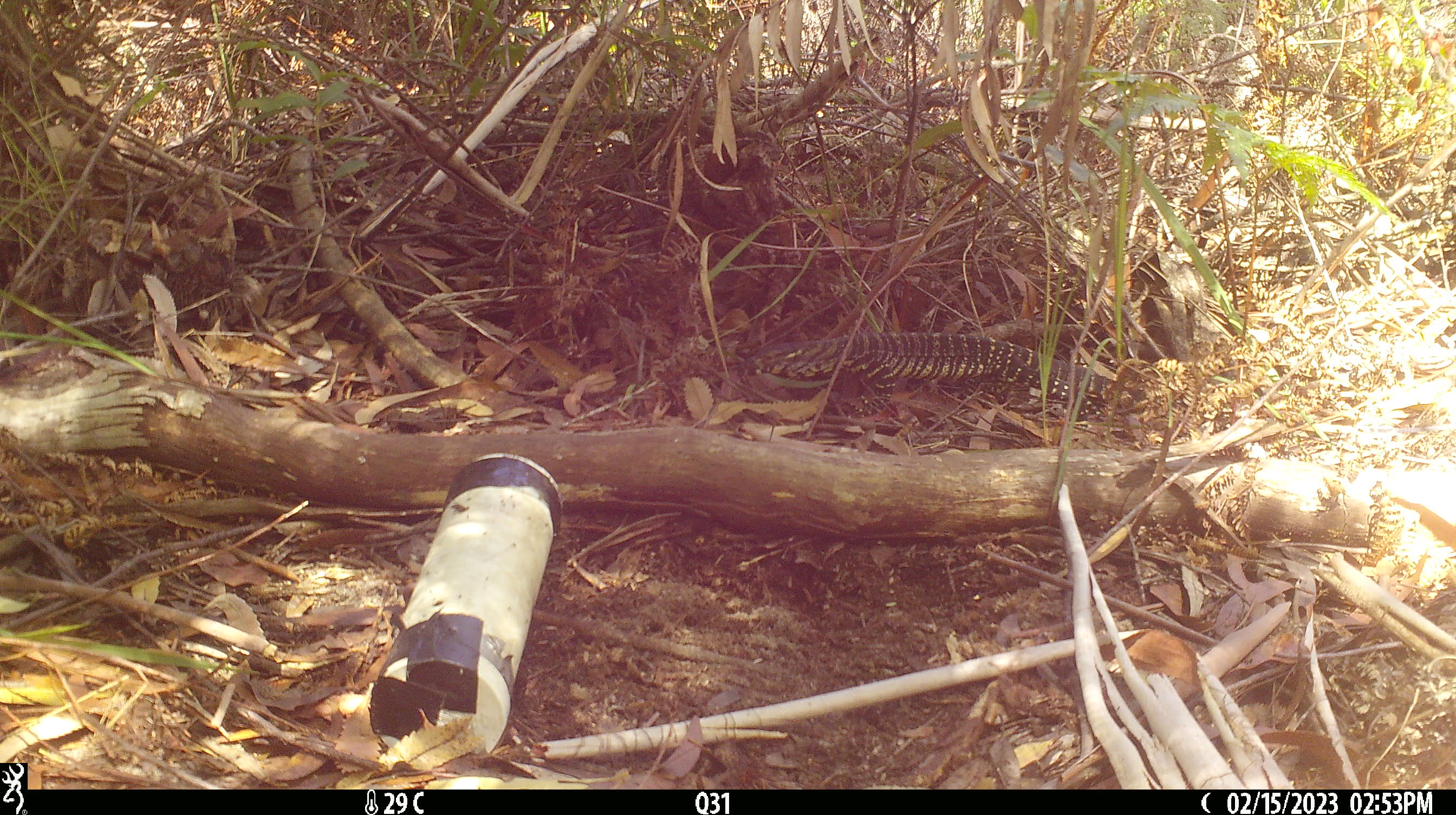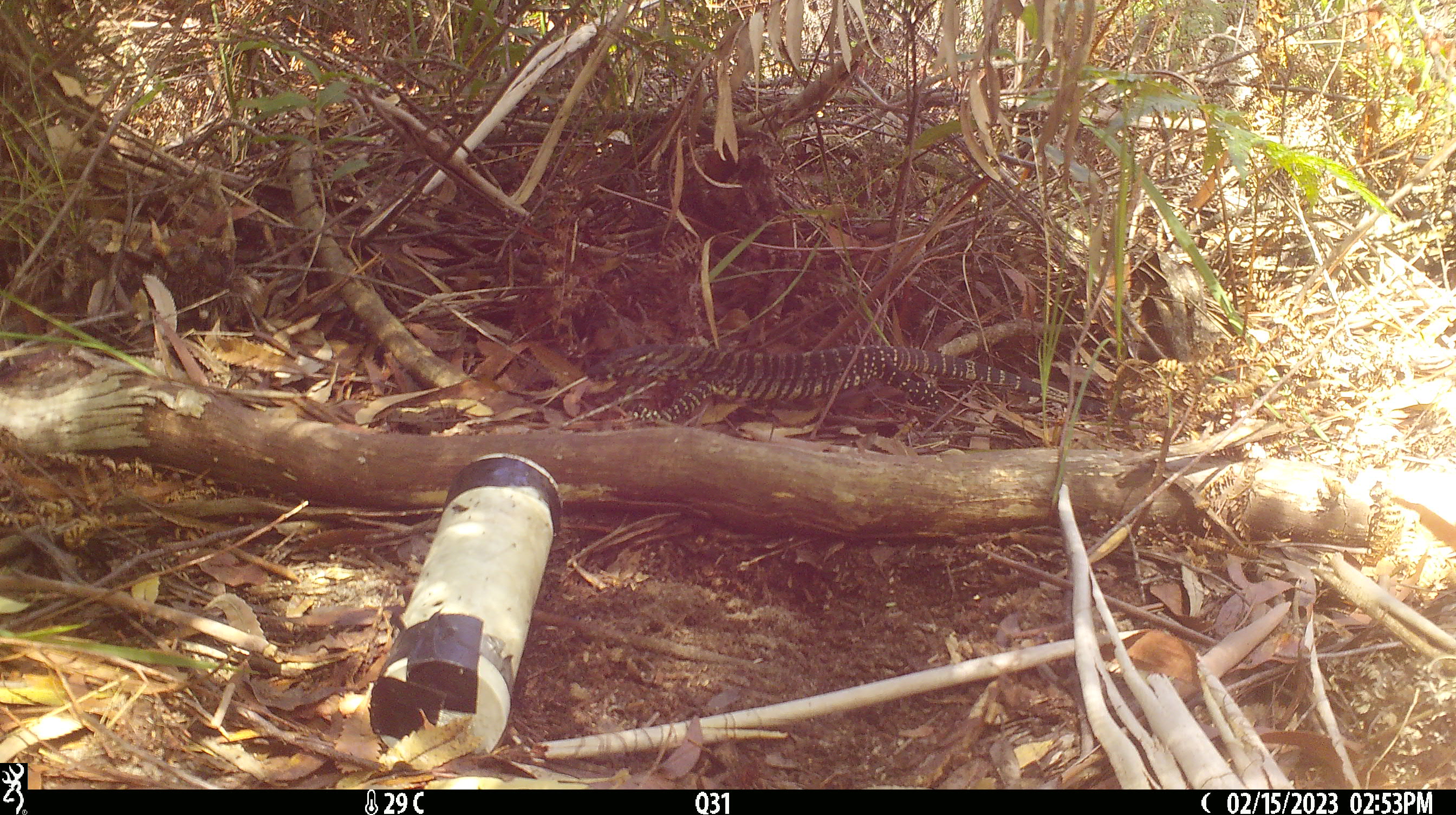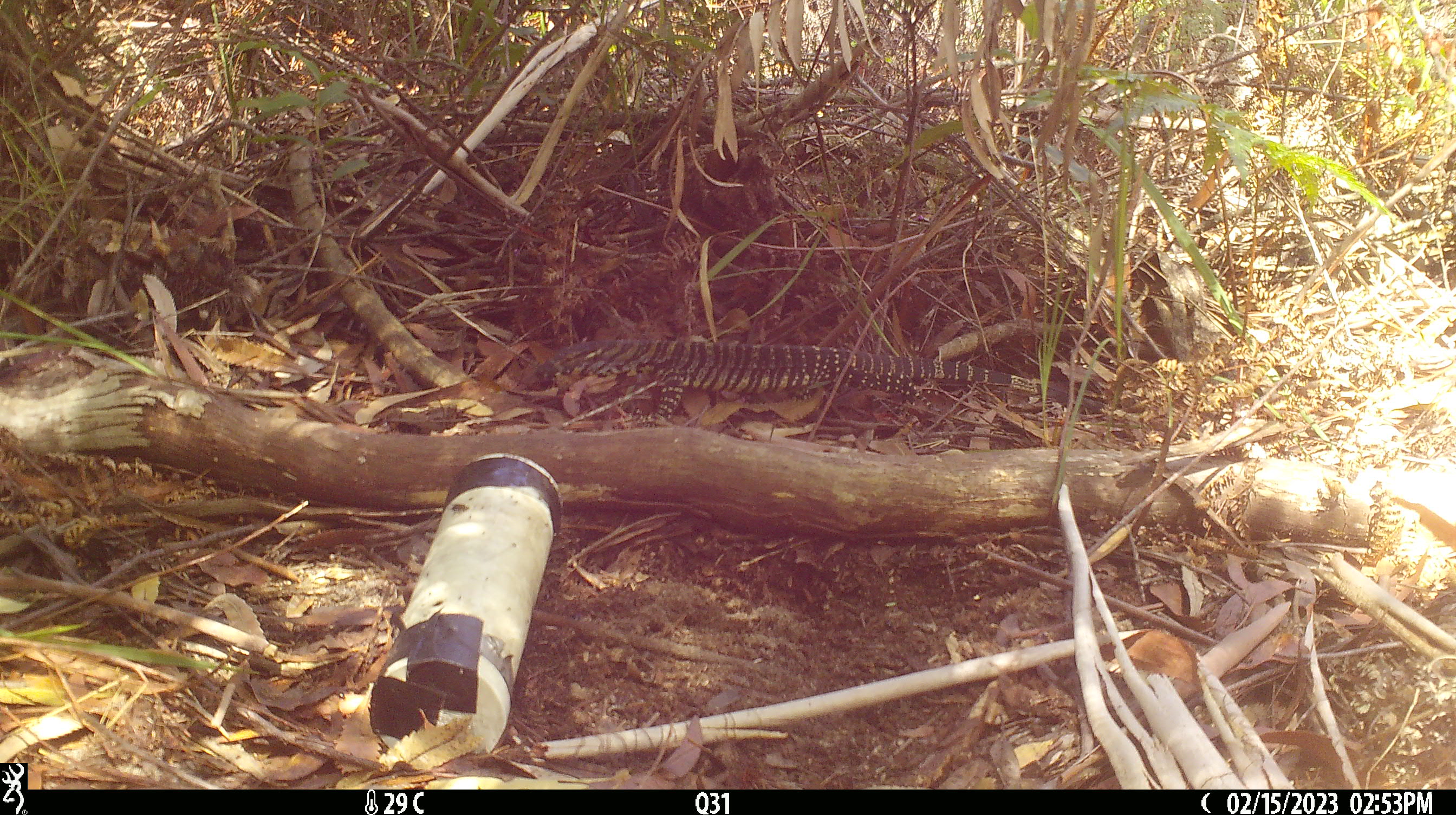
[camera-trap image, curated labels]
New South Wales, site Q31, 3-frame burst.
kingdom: Animalia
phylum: Chordata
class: Reptilia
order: Squamata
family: Varanidae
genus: Varanus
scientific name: Varanus varius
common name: lace monitor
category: goanna